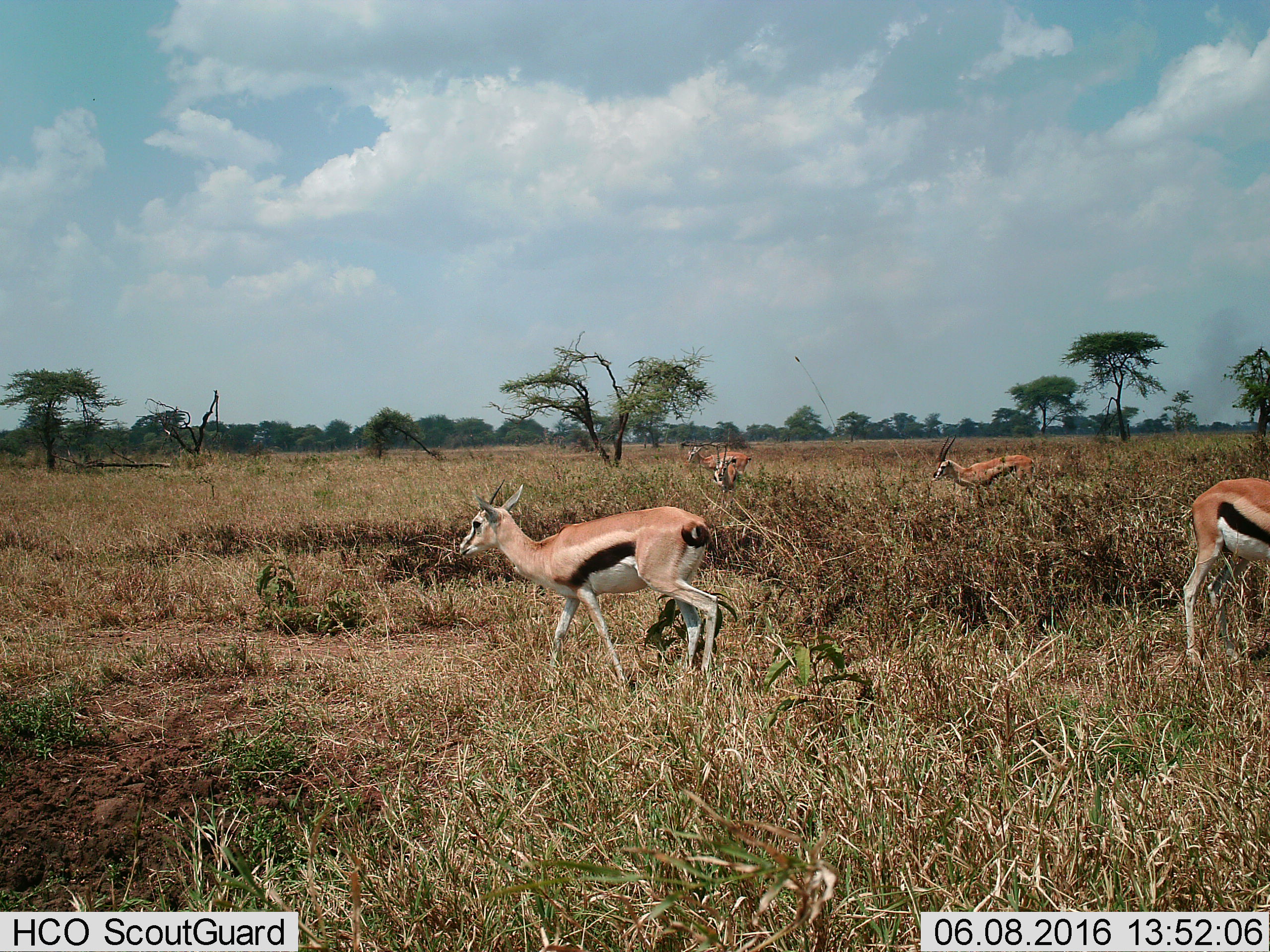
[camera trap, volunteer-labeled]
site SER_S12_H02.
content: unidentified animal